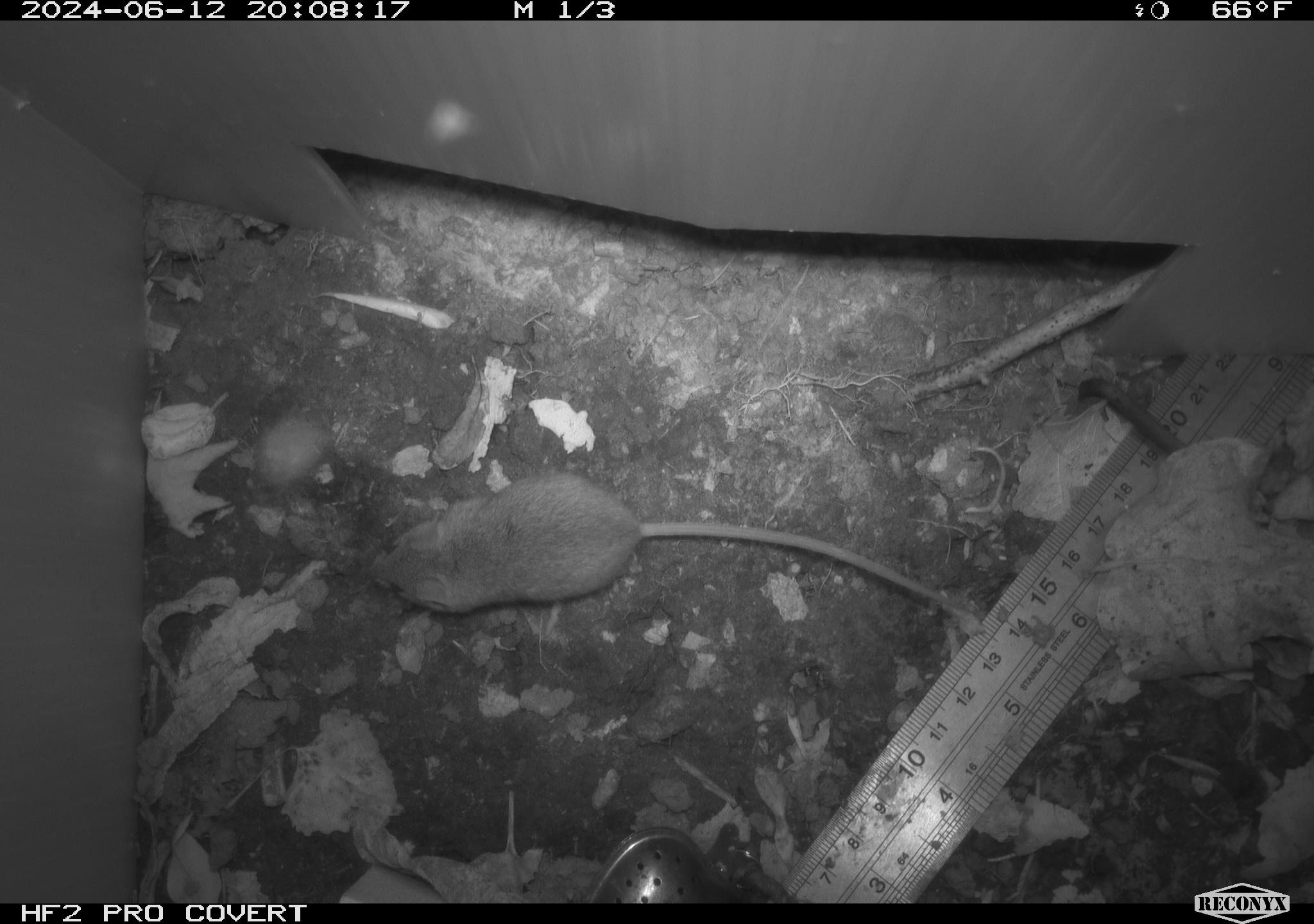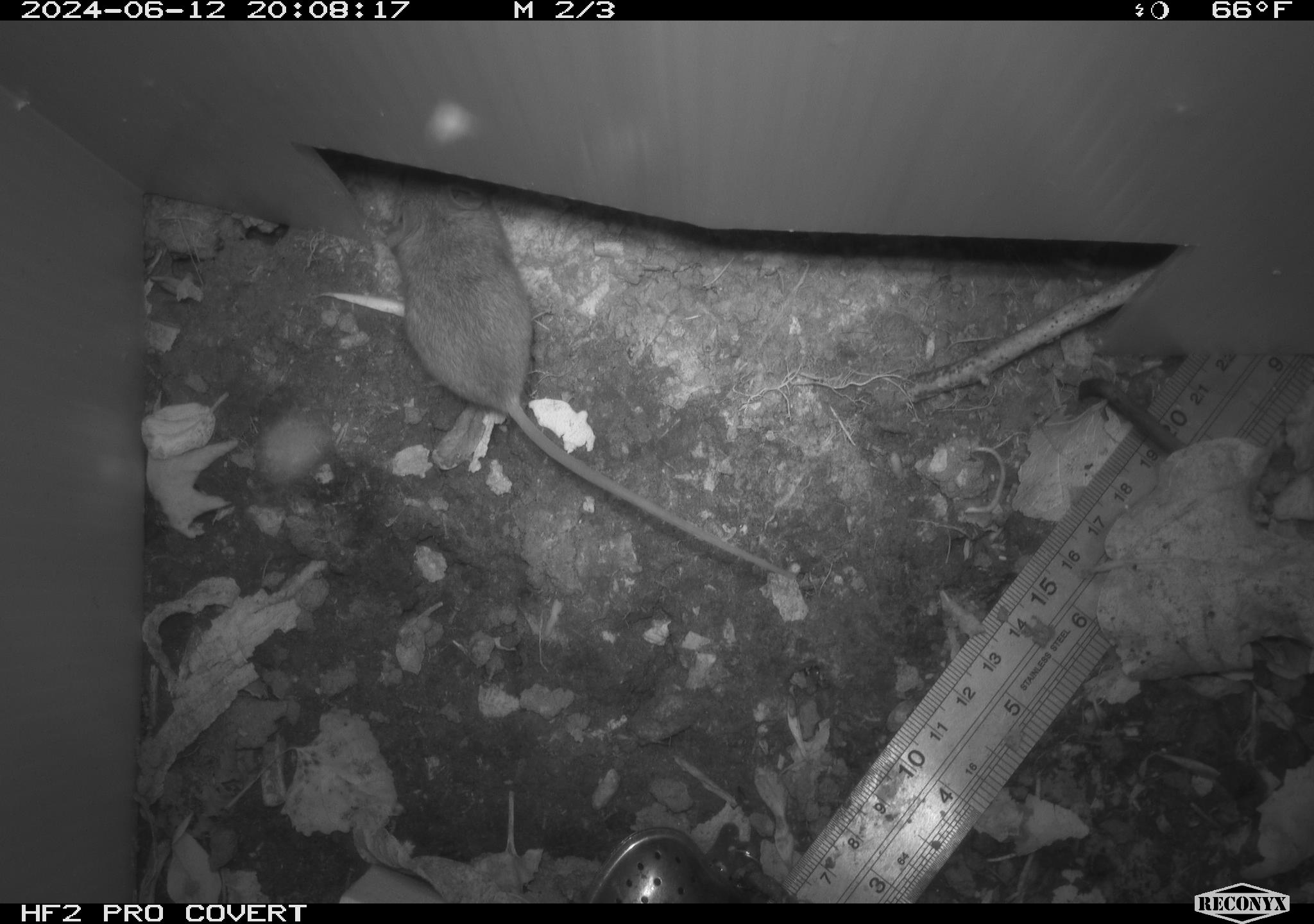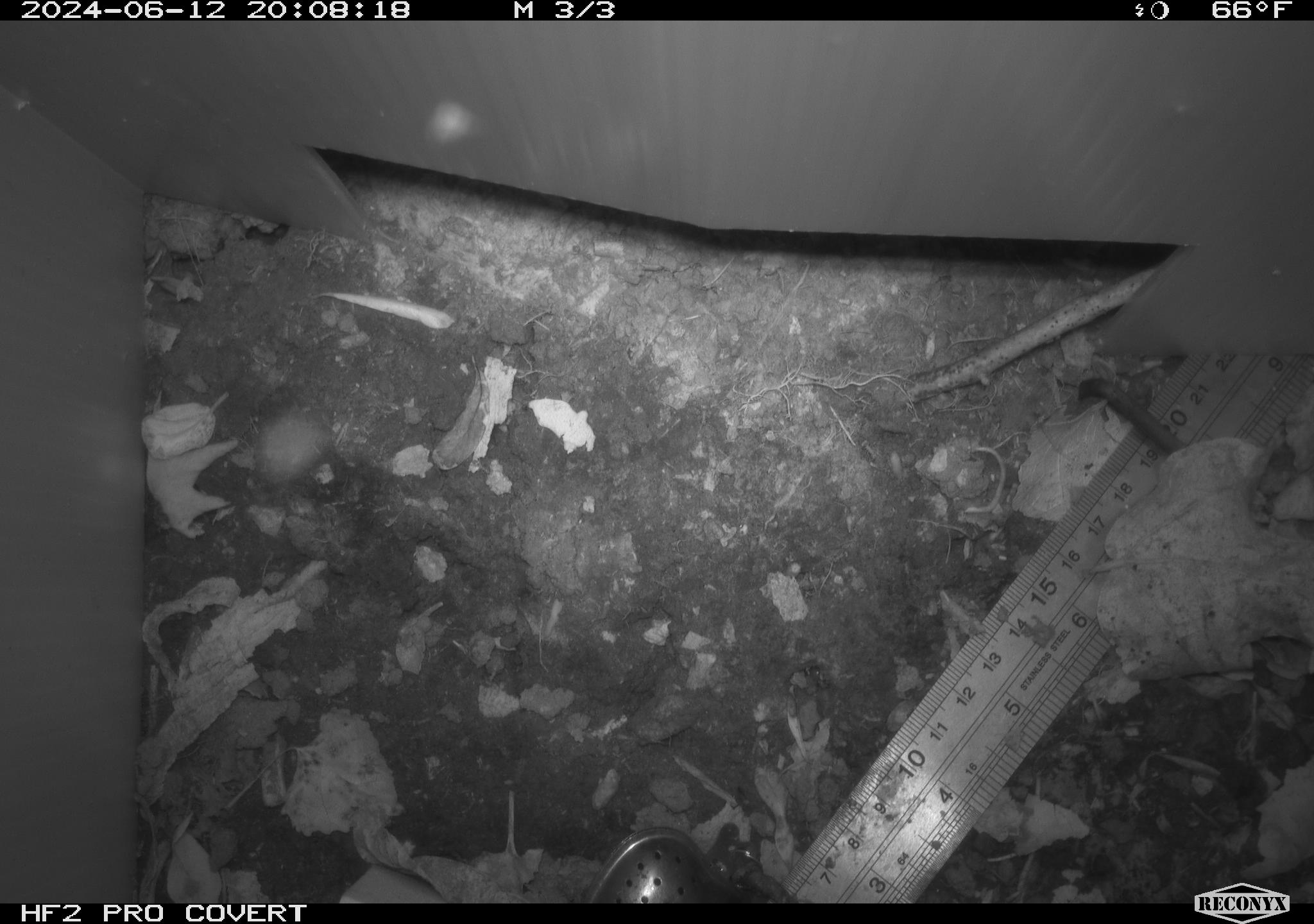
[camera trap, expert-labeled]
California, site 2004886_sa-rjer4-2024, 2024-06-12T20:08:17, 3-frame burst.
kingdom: Animalia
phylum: Chordata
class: Mammalia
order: Rodentia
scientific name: Rodentia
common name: mouse species